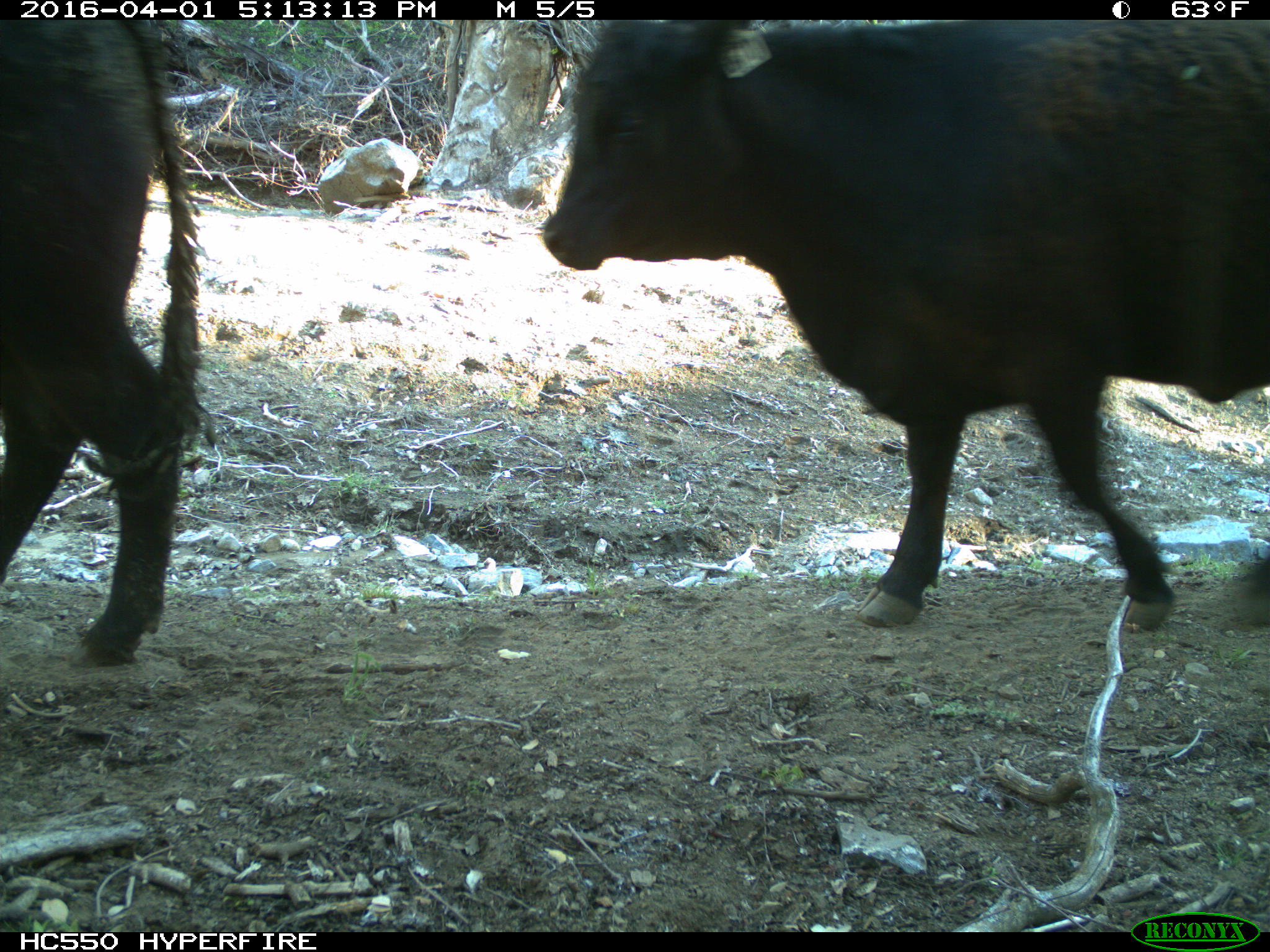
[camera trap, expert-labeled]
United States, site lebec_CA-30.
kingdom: Animalia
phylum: Chordata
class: Mammalia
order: Artiodactyla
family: Bovidae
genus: Bos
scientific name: Bos taurus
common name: domestic cow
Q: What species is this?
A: Bos taurus (domestic cow).